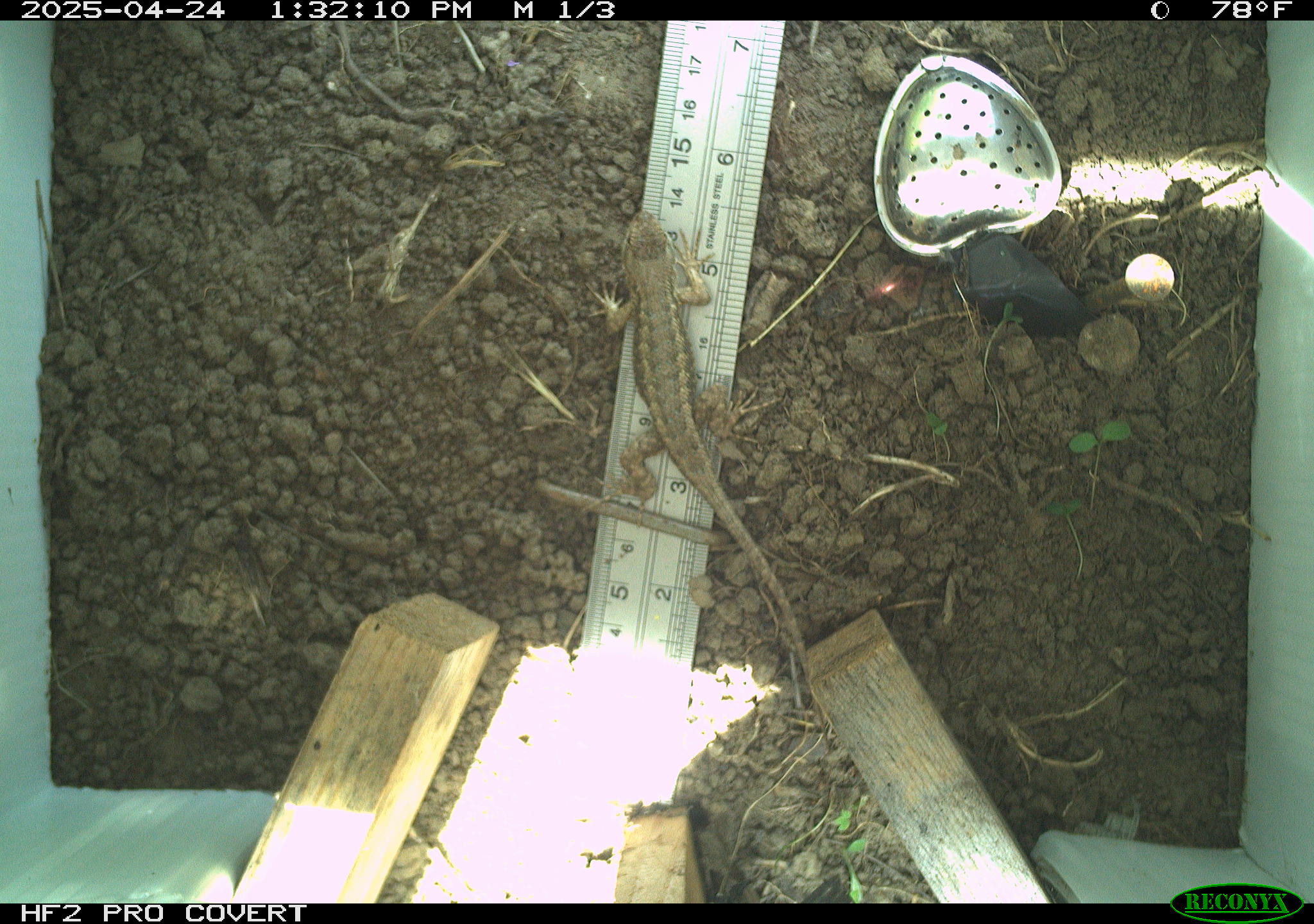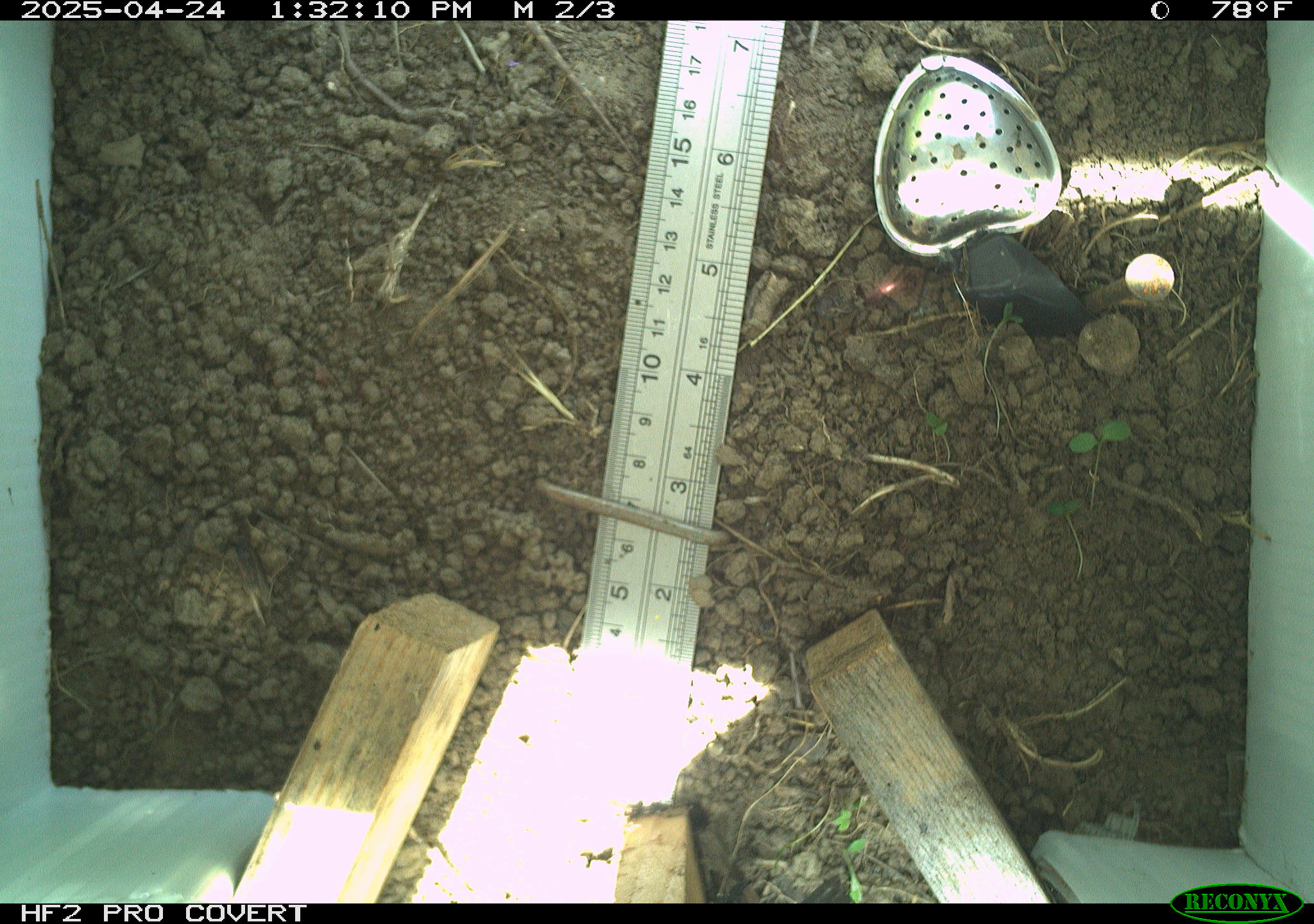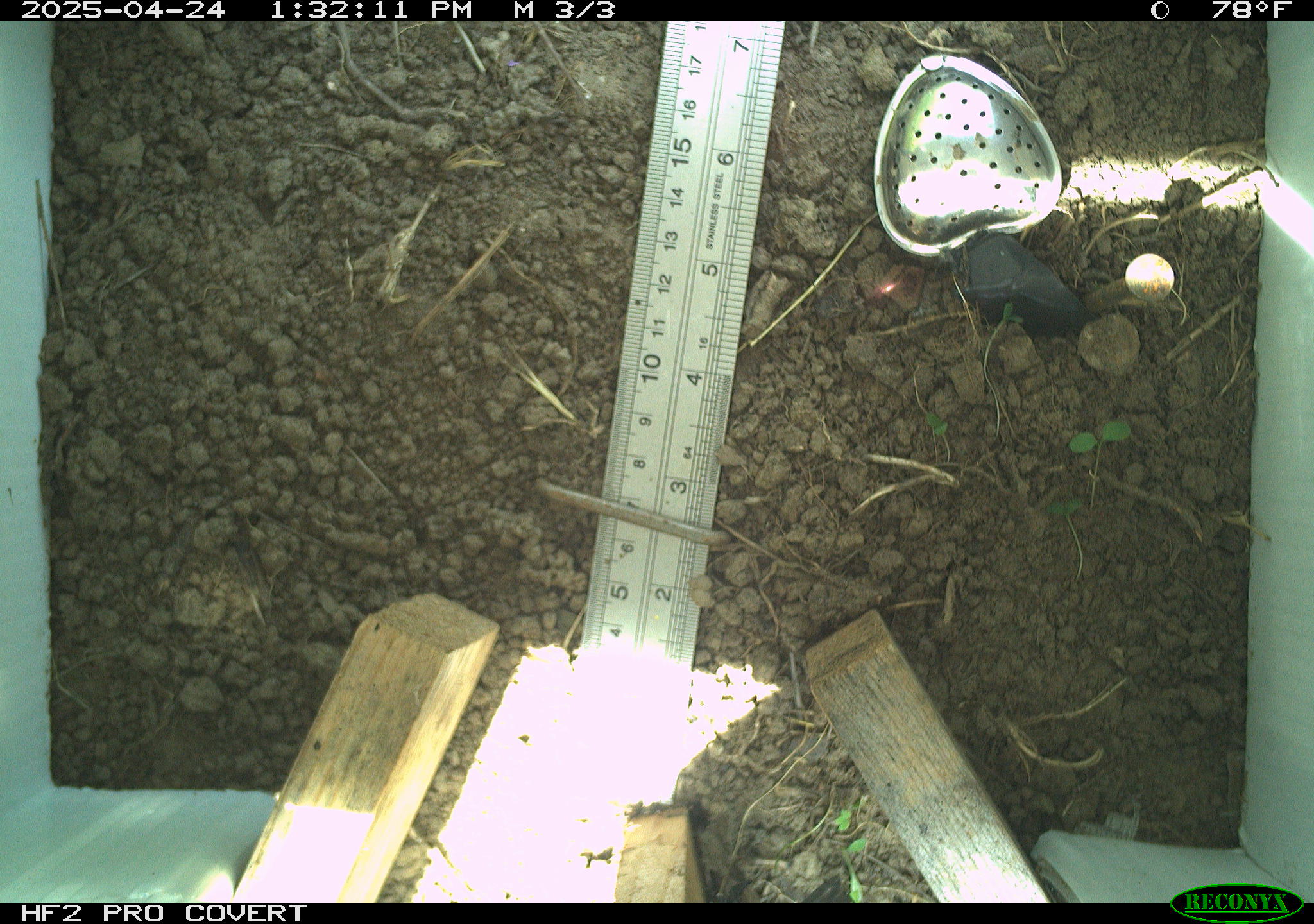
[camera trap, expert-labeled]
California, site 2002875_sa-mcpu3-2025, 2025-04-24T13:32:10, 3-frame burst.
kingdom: Animalia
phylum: Chordata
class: Reptilia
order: Squamata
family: Phrynosomatidae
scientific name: Phrynosomatidae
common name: north american spiny lizards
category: sceloporus/uta species